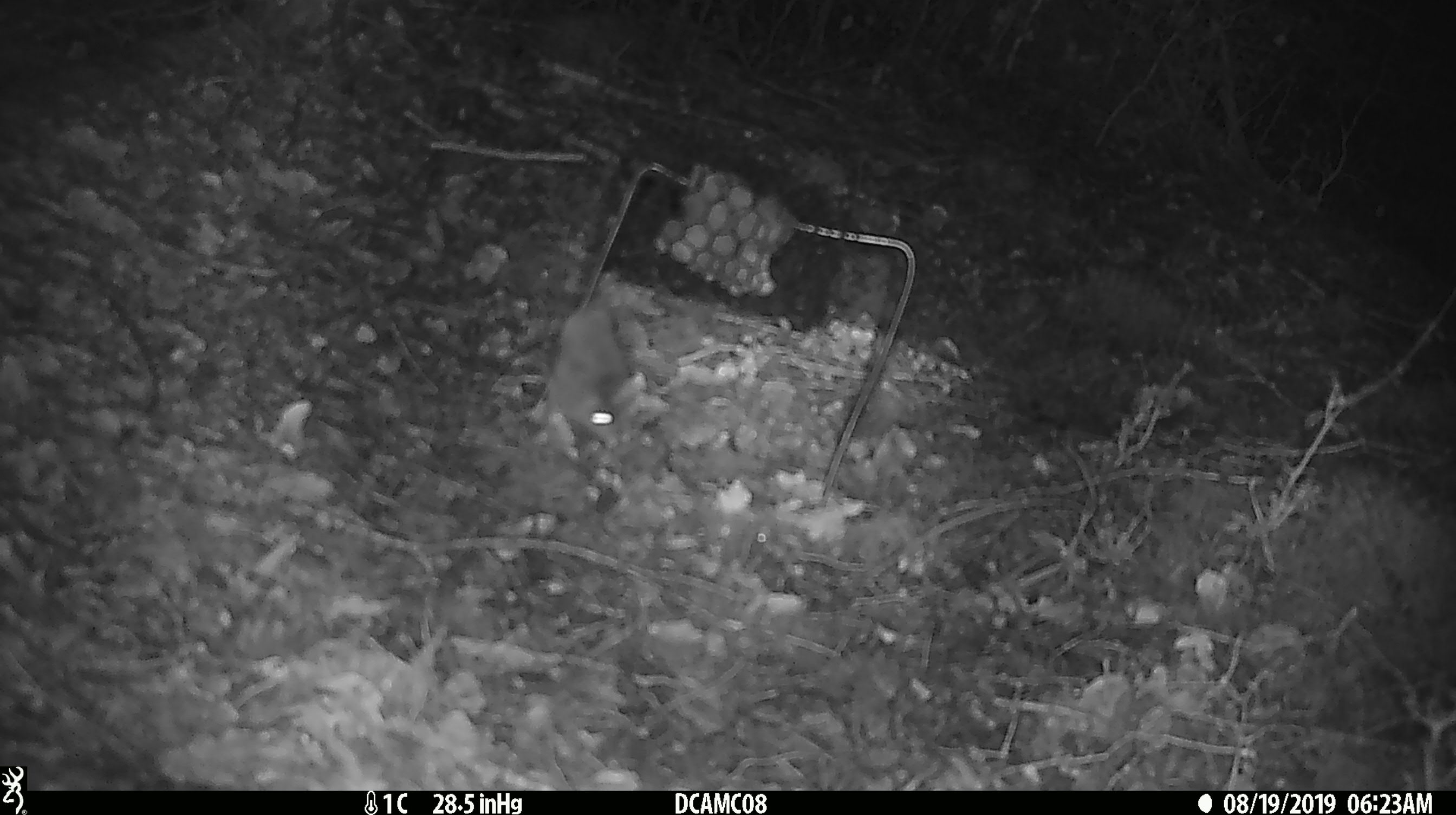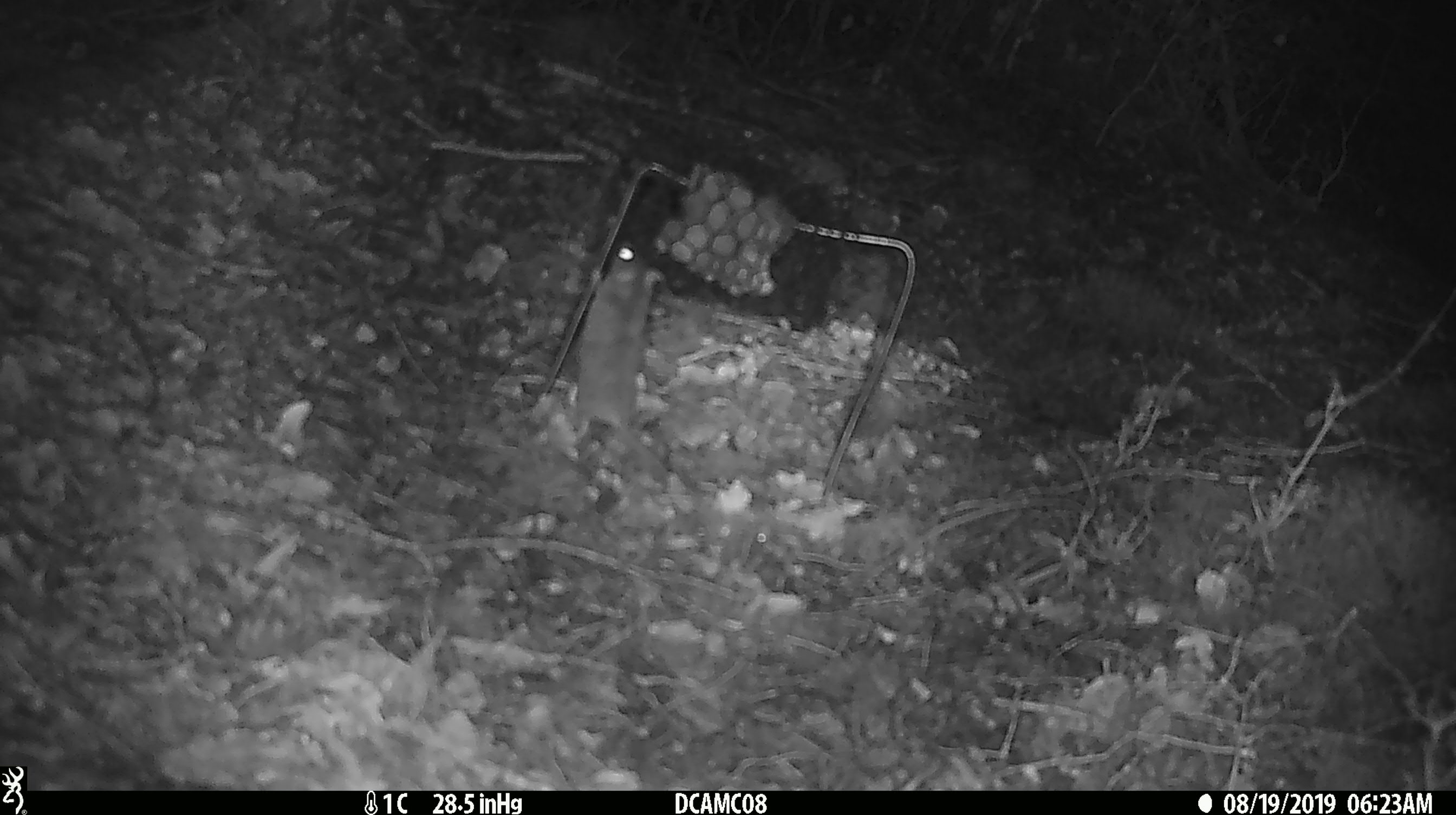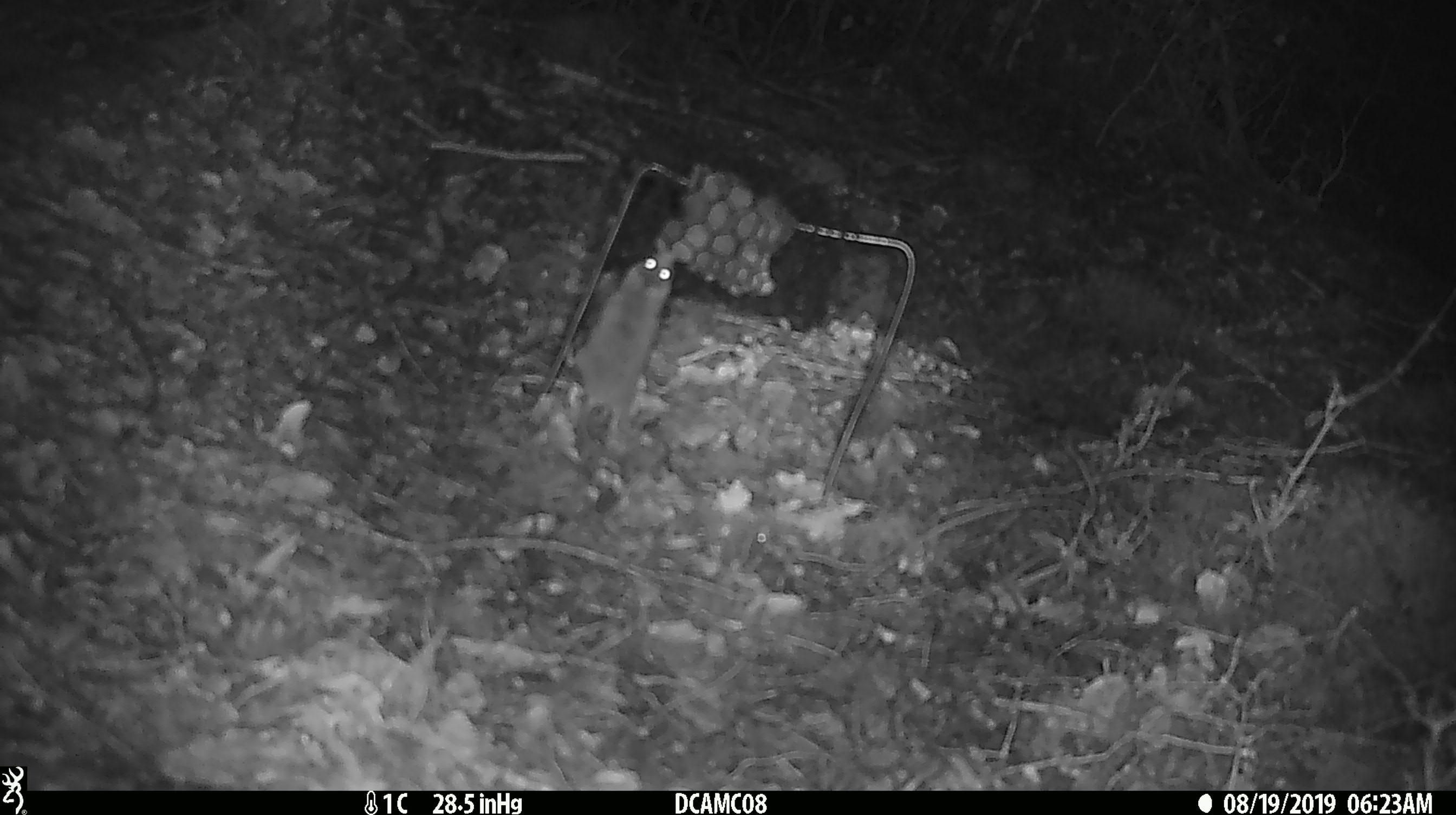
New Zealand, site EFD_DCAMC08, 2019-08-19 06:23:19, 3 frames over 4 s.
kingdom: Animalia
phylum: Chordata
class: Mammalia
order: Rodentia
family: Muridae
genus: Mus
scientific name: Mus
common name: mouse